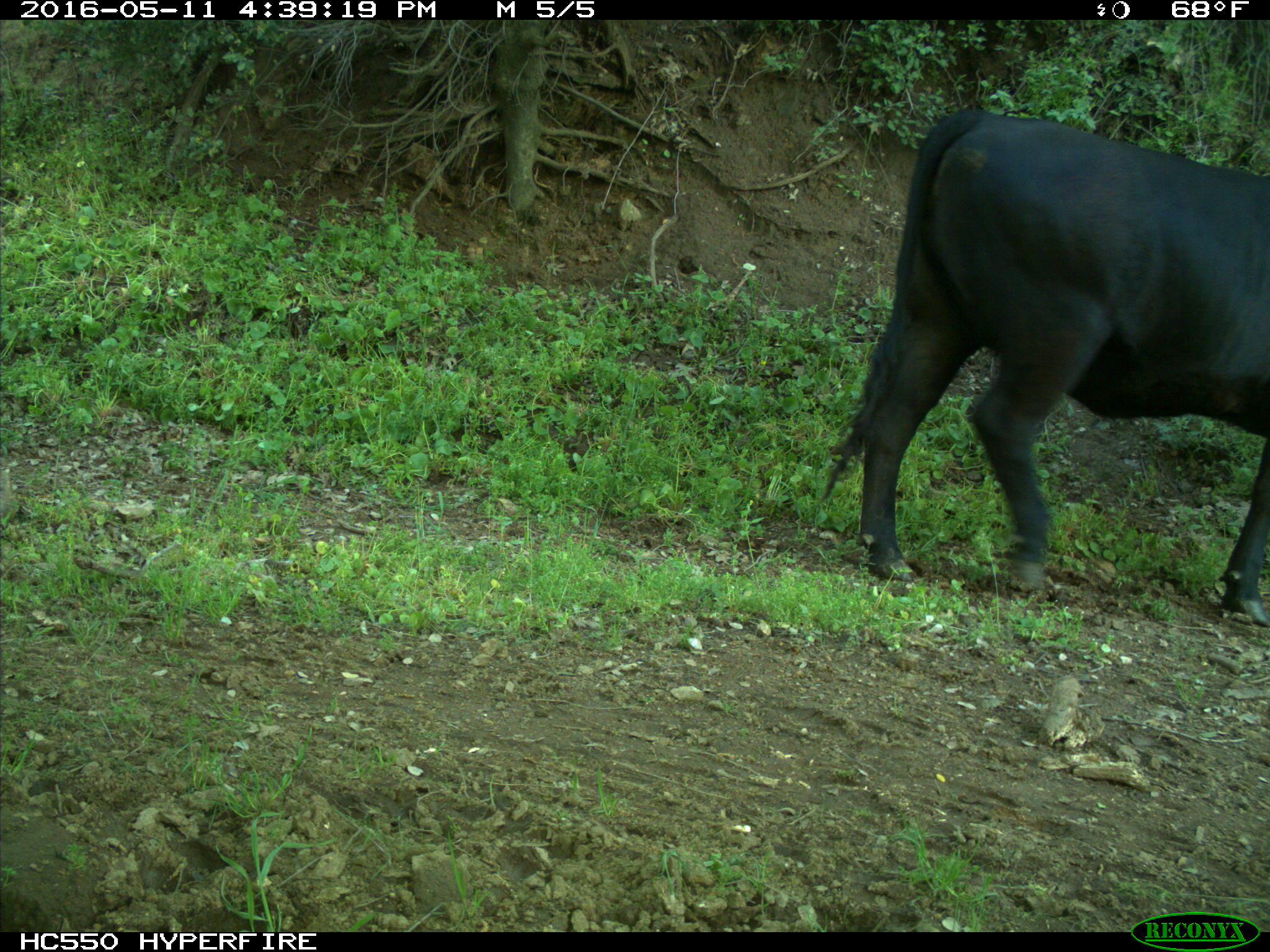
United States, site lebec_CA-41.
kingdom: Animalia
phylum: Chordata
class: Mammalia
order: Artiodactyla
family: Bovidae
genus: Bos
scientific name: Bos taurus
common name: domestic cow